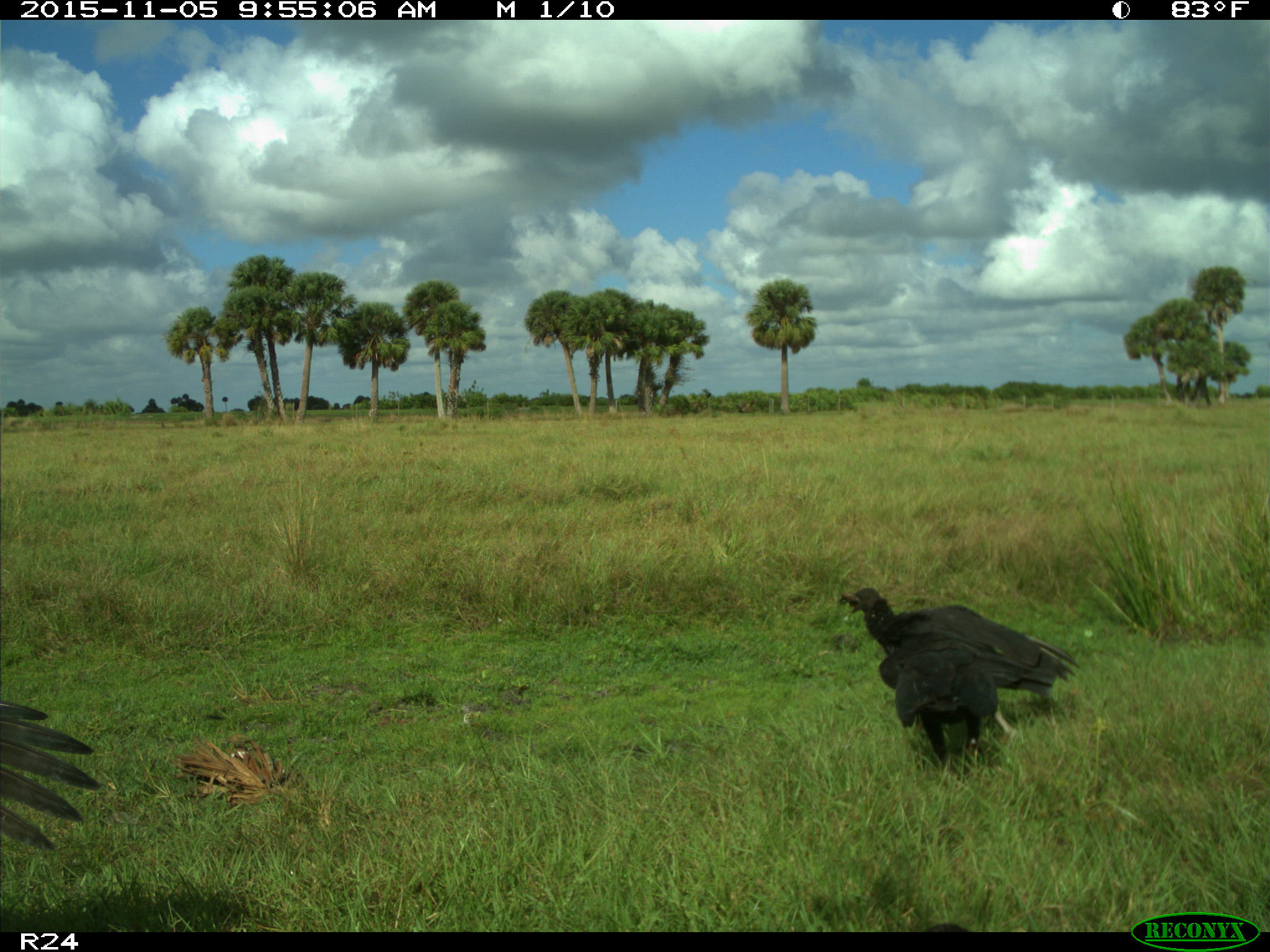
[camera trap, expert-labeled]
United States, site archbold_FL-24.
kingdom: Animalia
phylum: Chordata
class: Aves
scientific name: Aves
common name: birds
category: unidentified bird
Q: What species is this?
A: Unidentified bird (birds) (Aves).